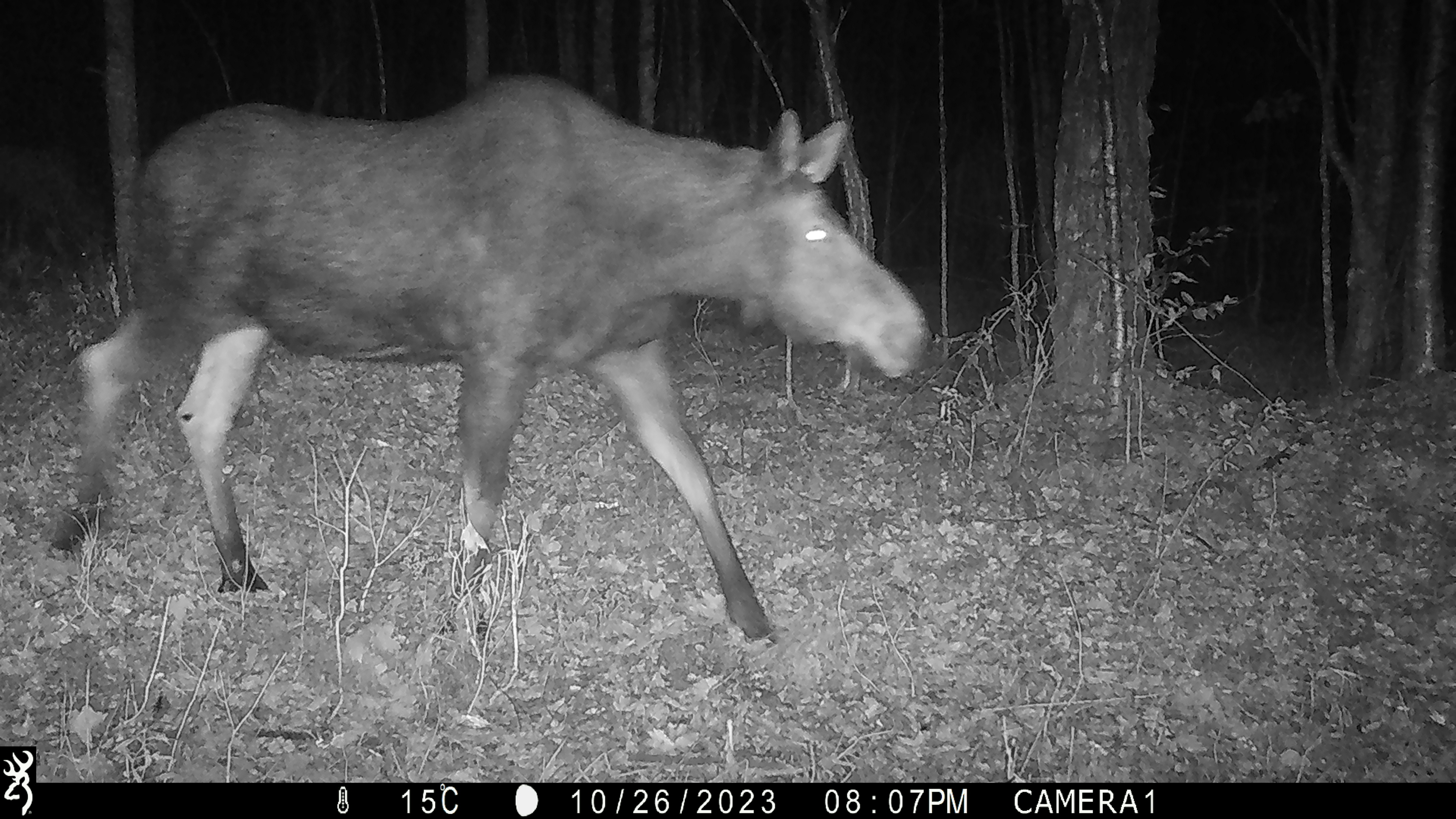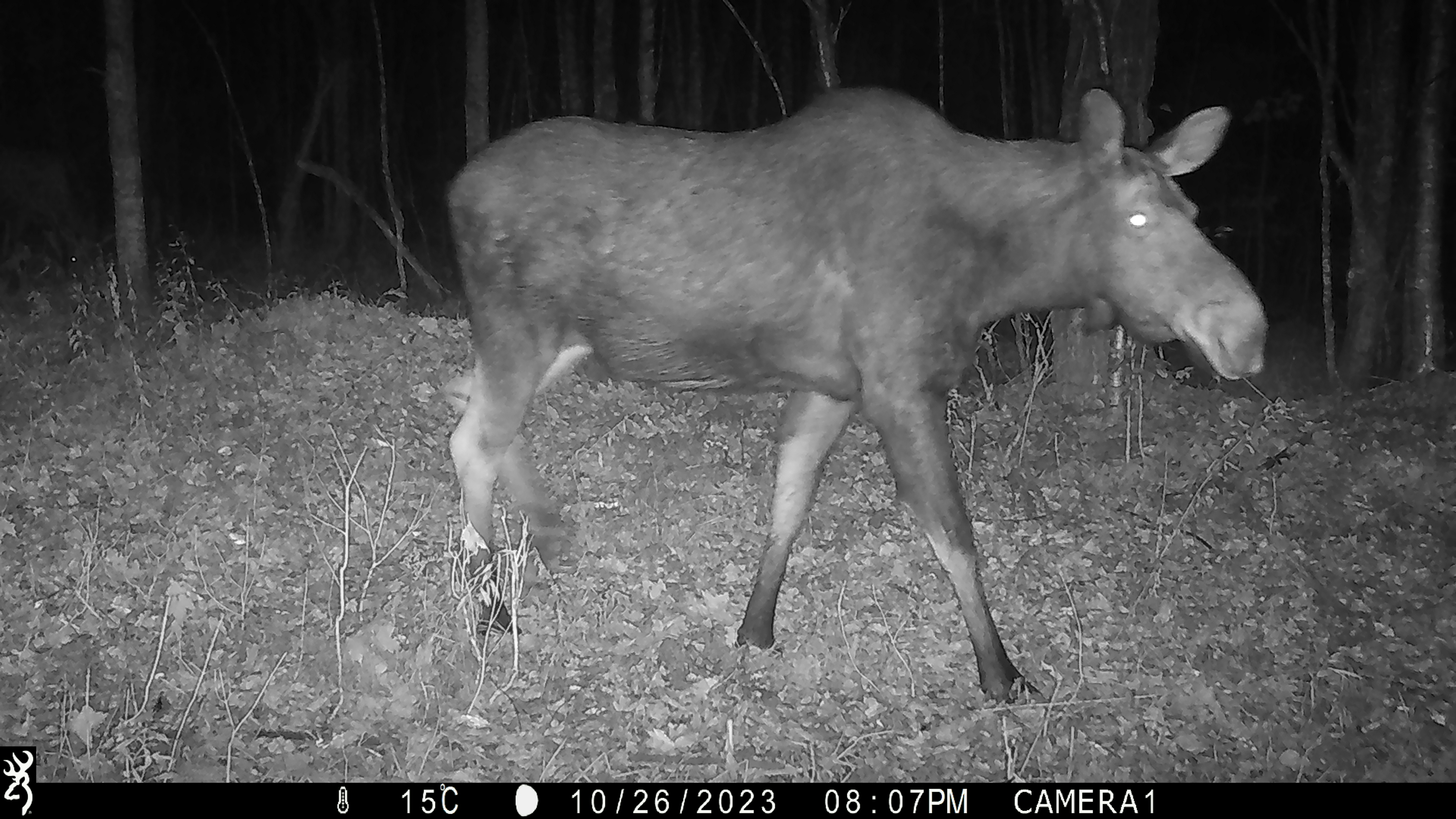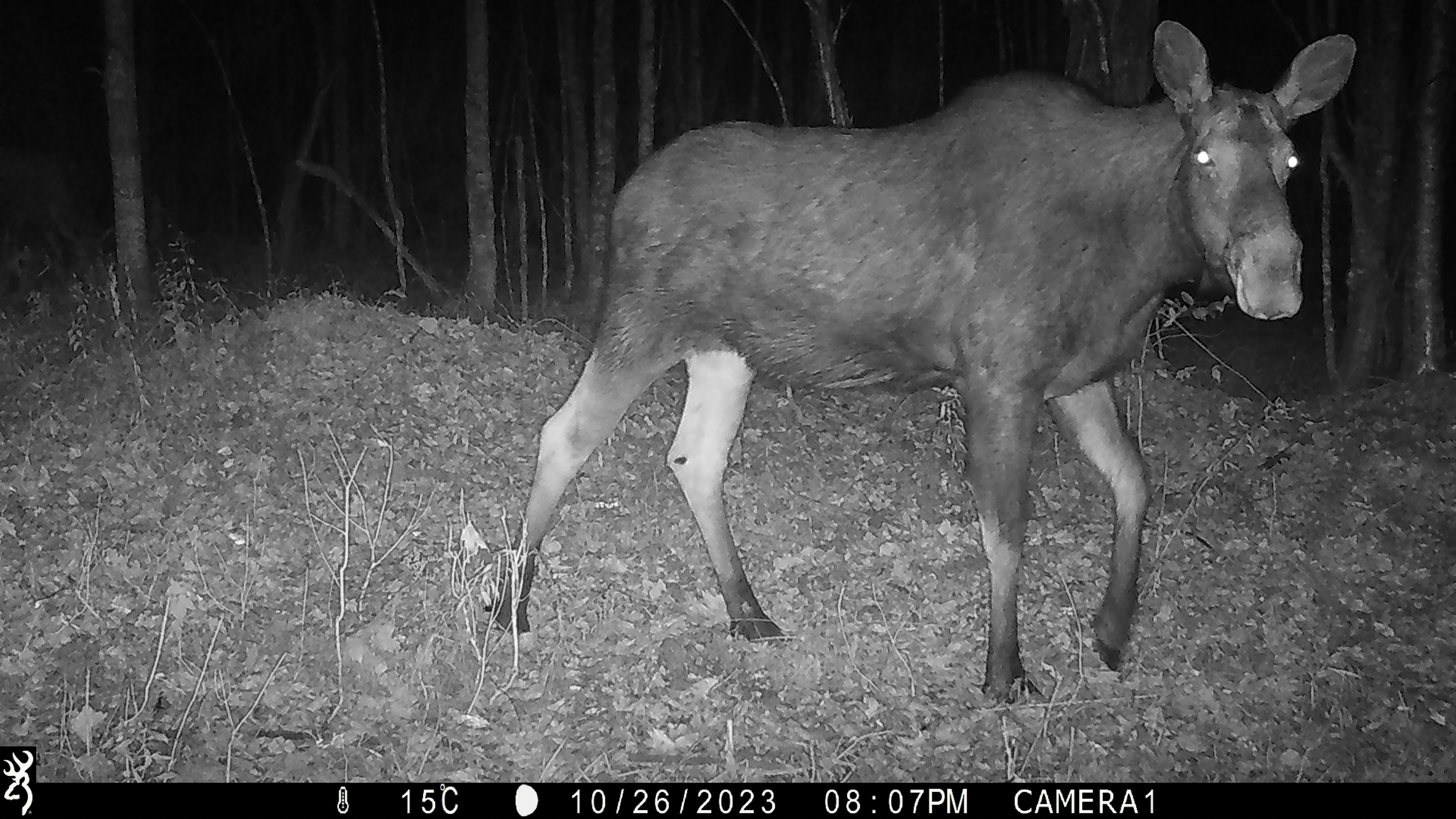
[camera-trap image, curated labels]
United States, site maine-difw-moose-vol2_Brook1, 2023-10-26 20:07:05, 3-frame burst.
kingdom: Animalia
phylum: Chordata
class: Mammalia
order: Artiodactyla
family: Cervidae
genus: Alces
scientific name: Alces alces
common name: moose